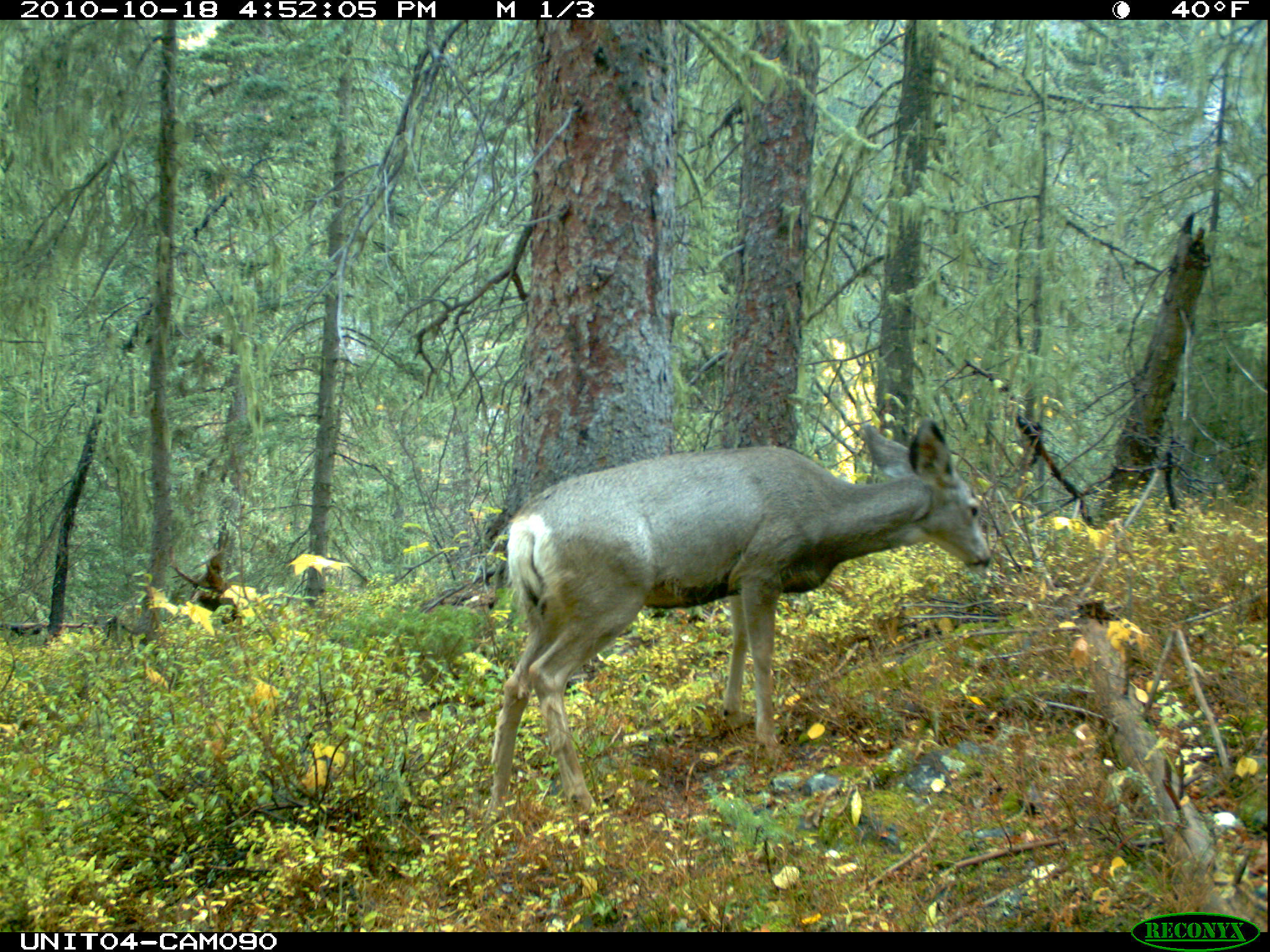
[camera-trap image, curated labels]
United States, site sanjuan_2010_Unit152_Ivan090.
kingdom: Animalia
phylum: Chordata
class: Mammalia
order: Artiodactyla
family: Cervidae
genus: Odocoileus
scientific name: Odocoileus hemionus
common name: mule deer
Odocoileus hemionus (mule deer).